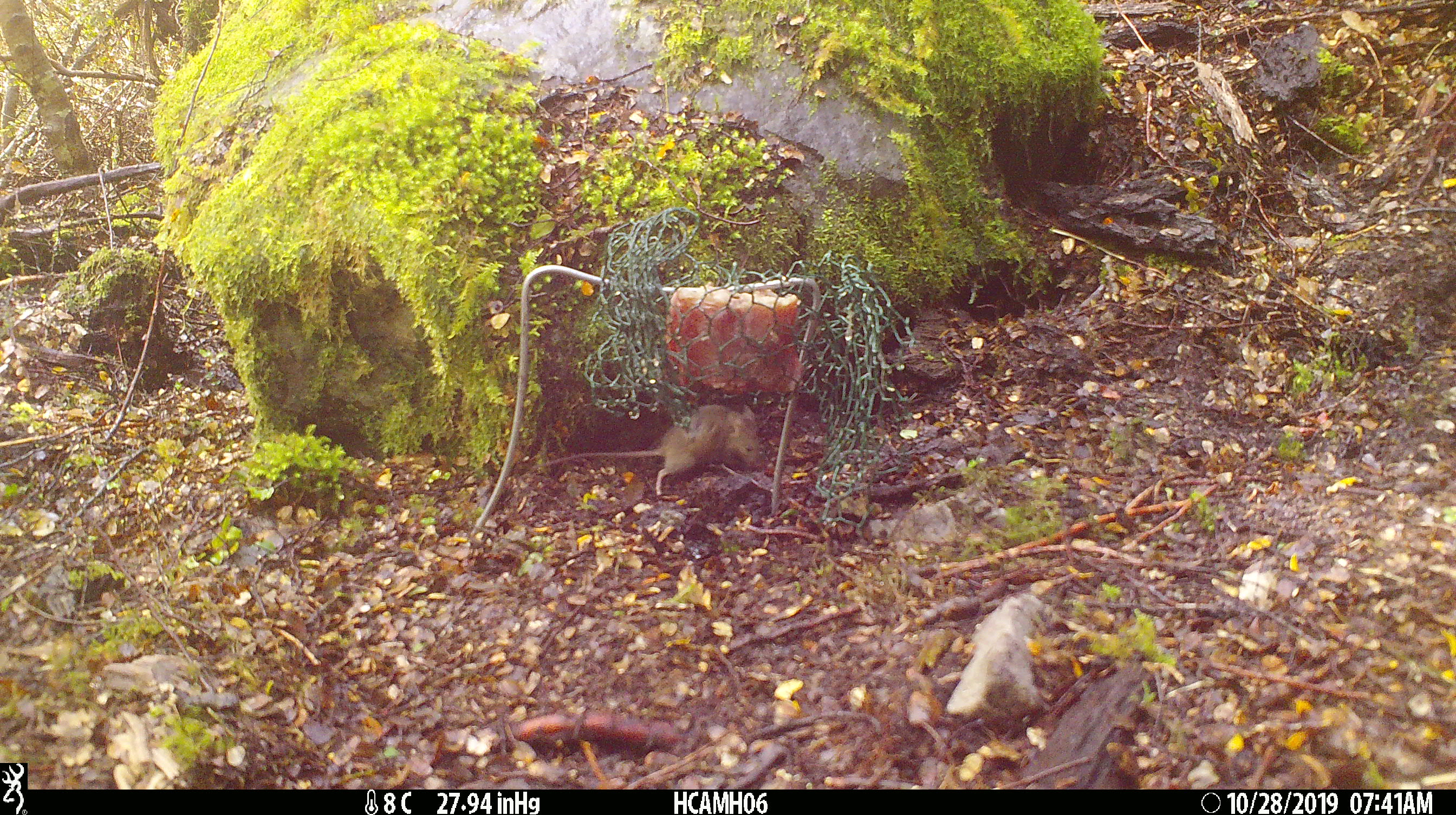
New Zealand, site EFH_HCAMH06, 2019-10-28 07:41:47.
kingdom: Animalia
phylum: Chordata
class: Mammalia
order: Rodentia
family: Muridae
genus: Mus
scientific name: Mus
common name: mouse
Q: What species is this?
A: Mouse (Mus).